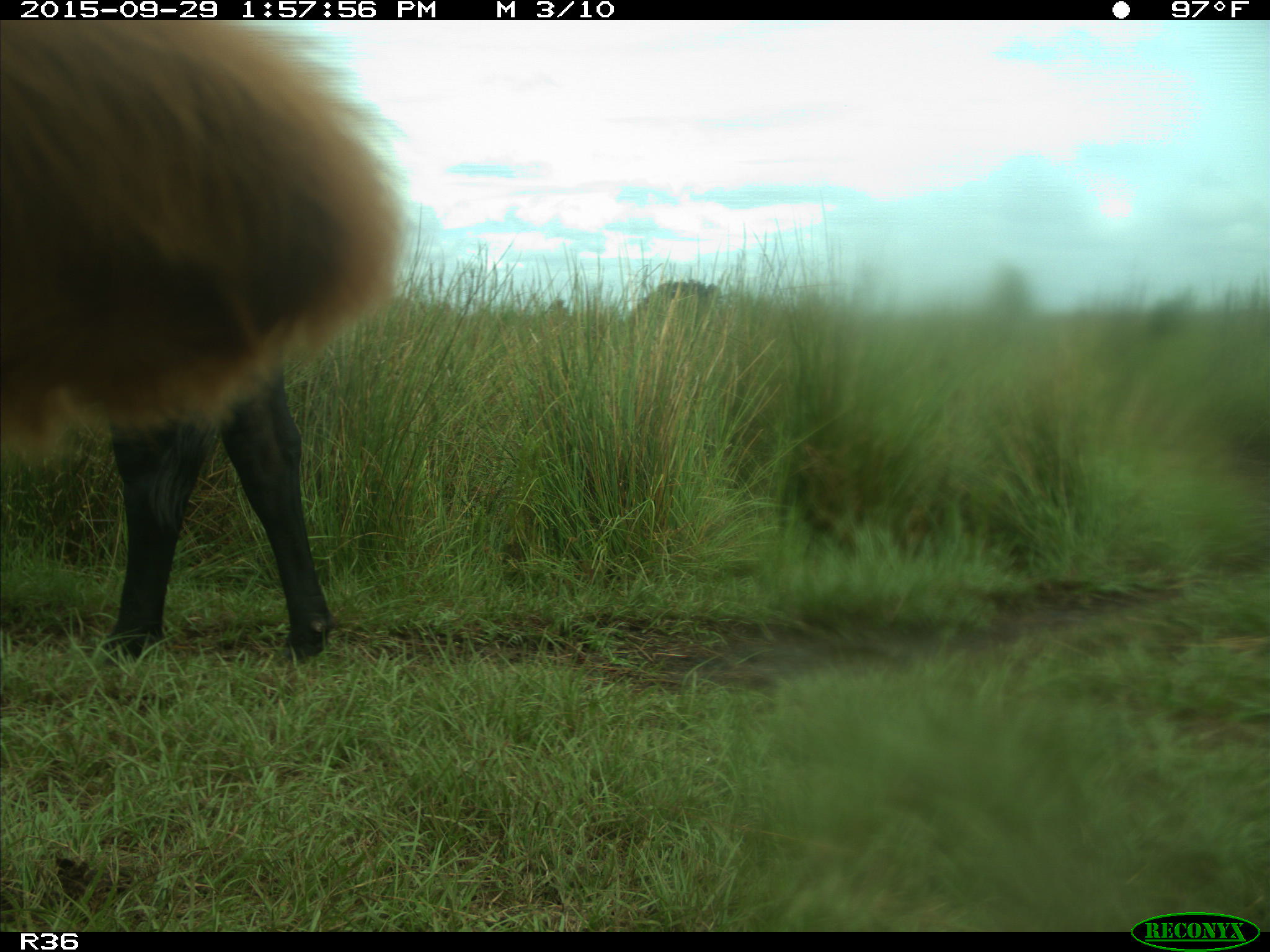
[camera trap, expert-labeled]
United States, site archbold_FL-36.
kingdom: Animalia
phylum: Chordata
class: Mammalia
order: Artiodactyla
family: Bovidae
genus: Bos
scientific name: Bos taurus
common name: domestic cow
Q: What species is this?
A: Bos taurus (domestic cow).